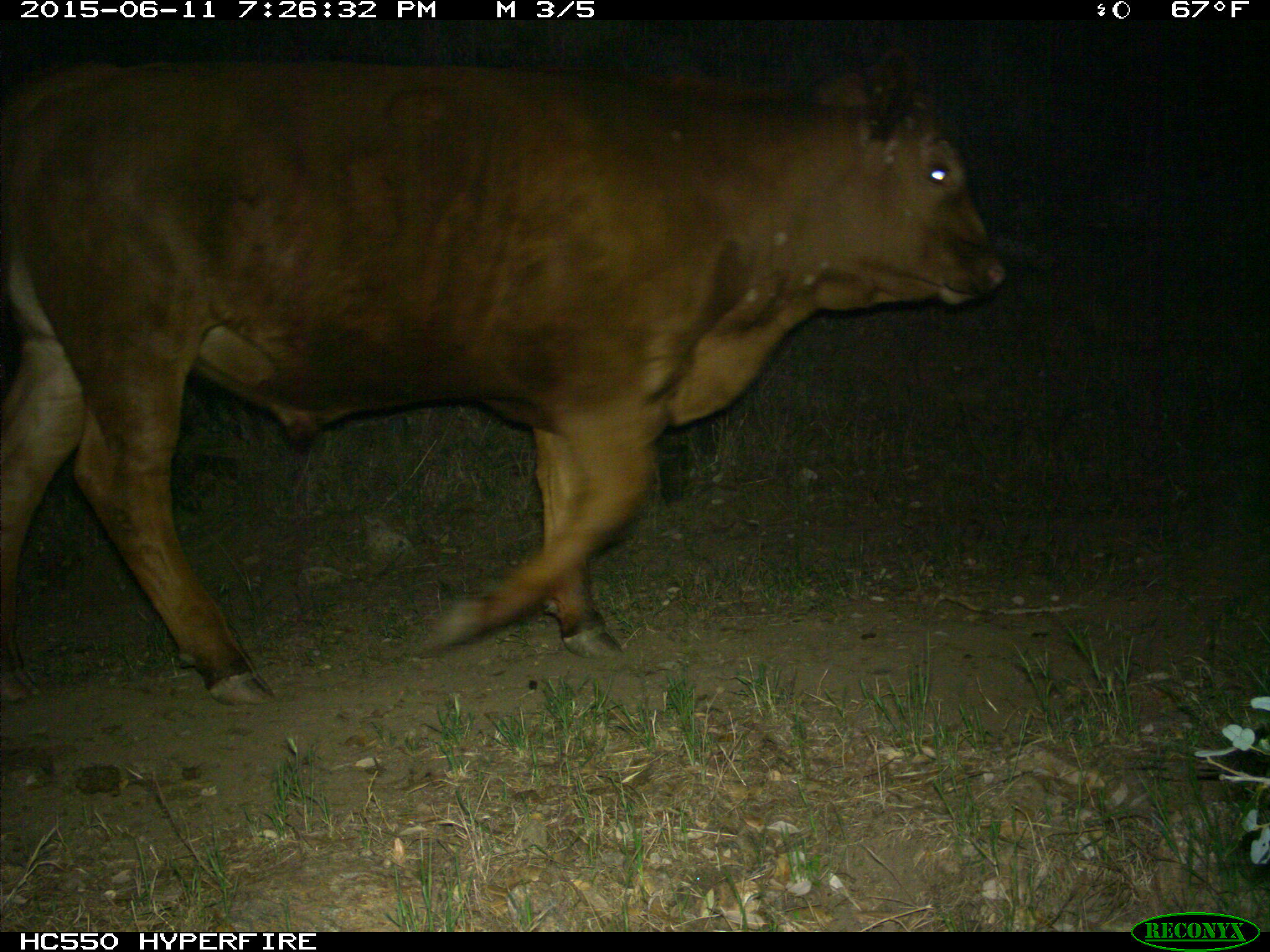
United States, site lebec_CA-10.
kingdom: Animalia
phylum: Chordata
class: Mammalia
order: Artiodactyla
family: Bovidae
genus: Bos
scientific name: Bos taurus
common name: domestic cow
Bos taurus (domestic cow).